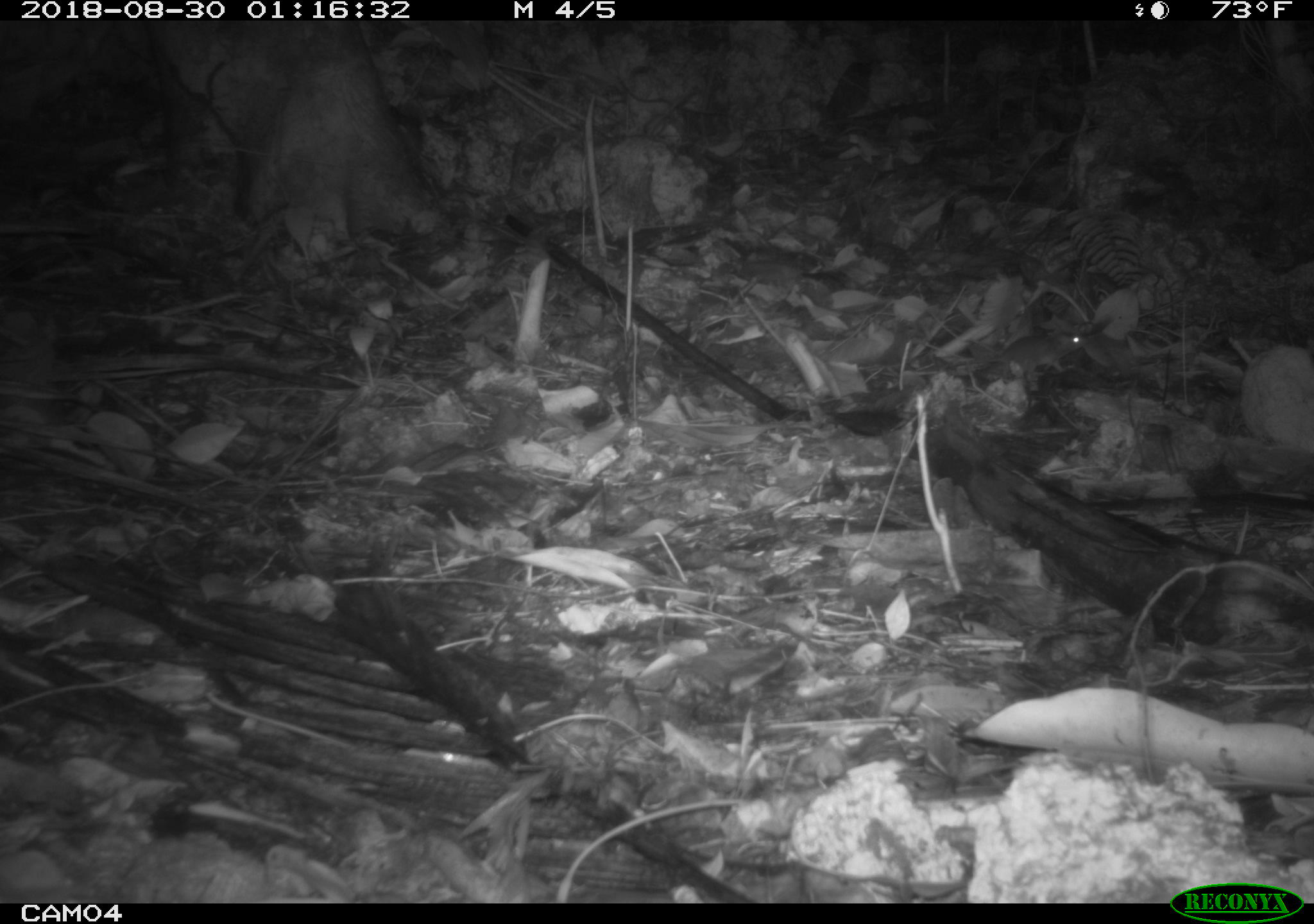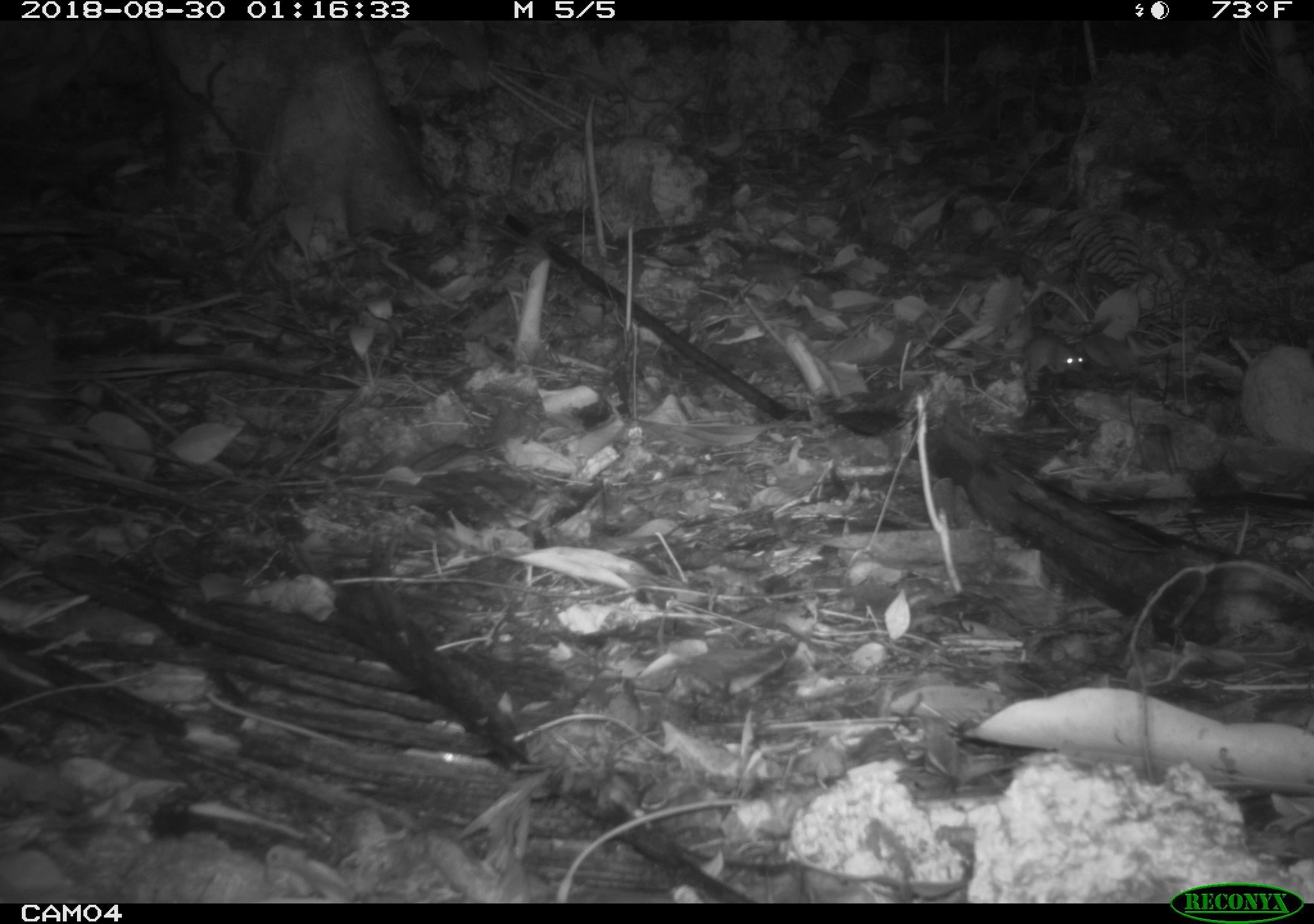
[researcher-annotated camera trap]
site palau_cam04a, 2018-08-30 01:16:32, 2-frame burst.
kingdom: Animalia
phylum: Chordata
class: Mammalia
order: Rodentia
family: Muridae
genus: Rattus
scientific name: Rattus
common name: rat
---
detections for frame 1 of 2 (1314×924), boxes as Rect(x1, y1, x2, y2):
rat: Rect(952, 323, 1088, 397)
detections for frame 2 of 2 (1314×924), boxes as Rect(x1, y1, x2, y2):
rat: Rect(1014, 329, 1088, 393)